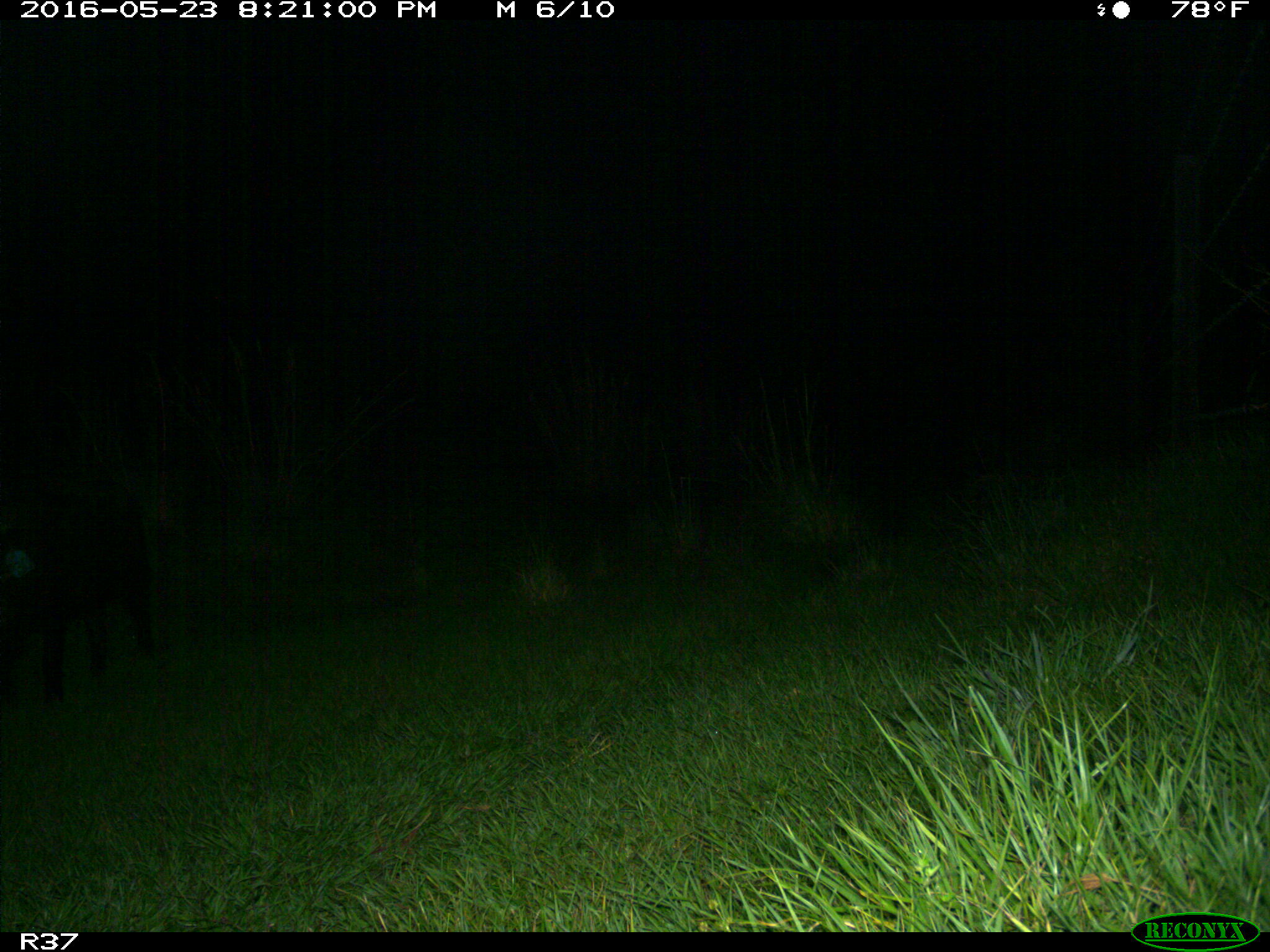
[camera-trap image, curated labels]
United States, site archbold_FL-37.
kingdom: Animalia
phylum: Chordata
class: Mammalia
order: Artiodactyla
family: Suidae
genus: Sus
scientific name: Sus scrofa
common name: wild boar